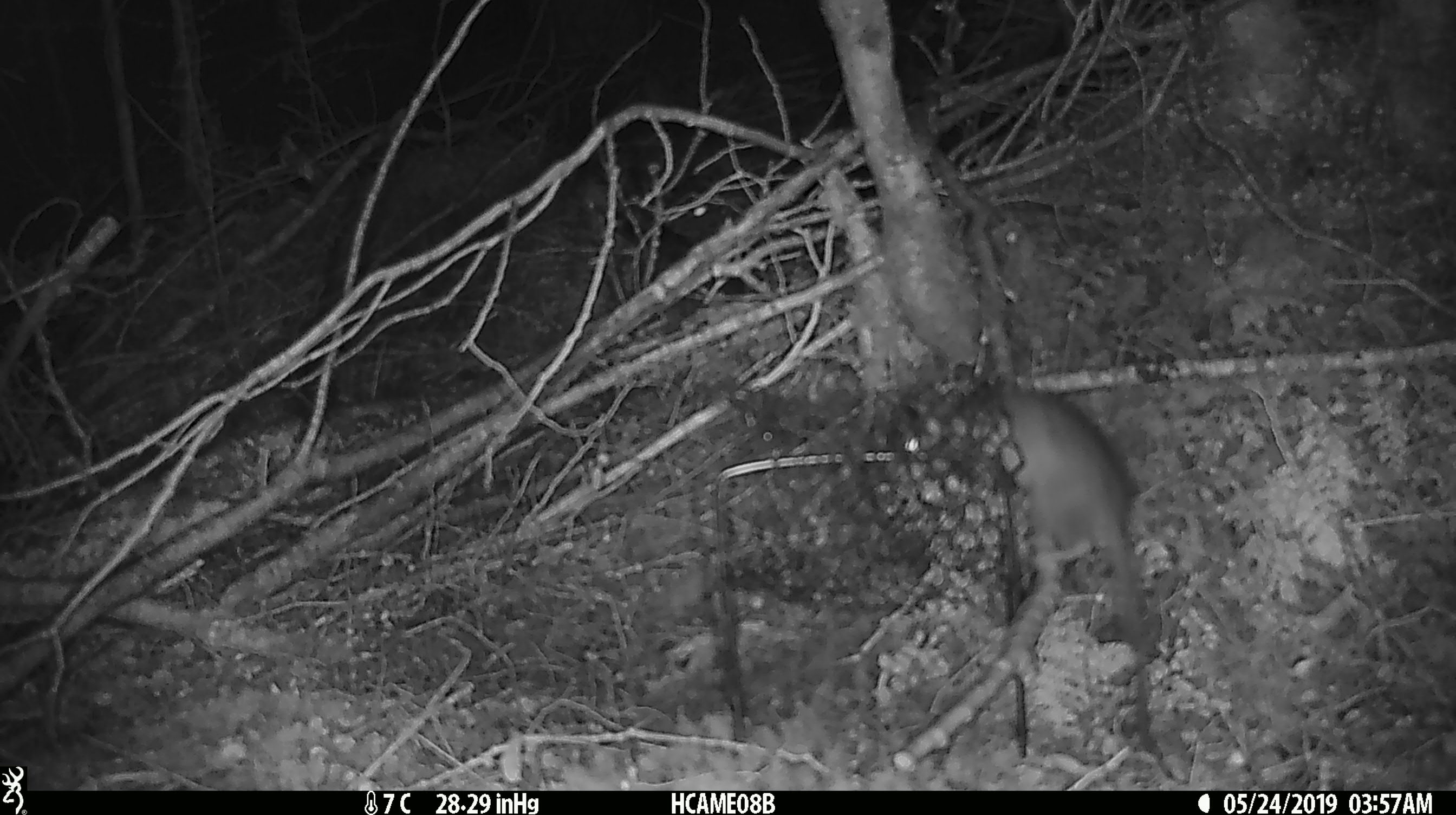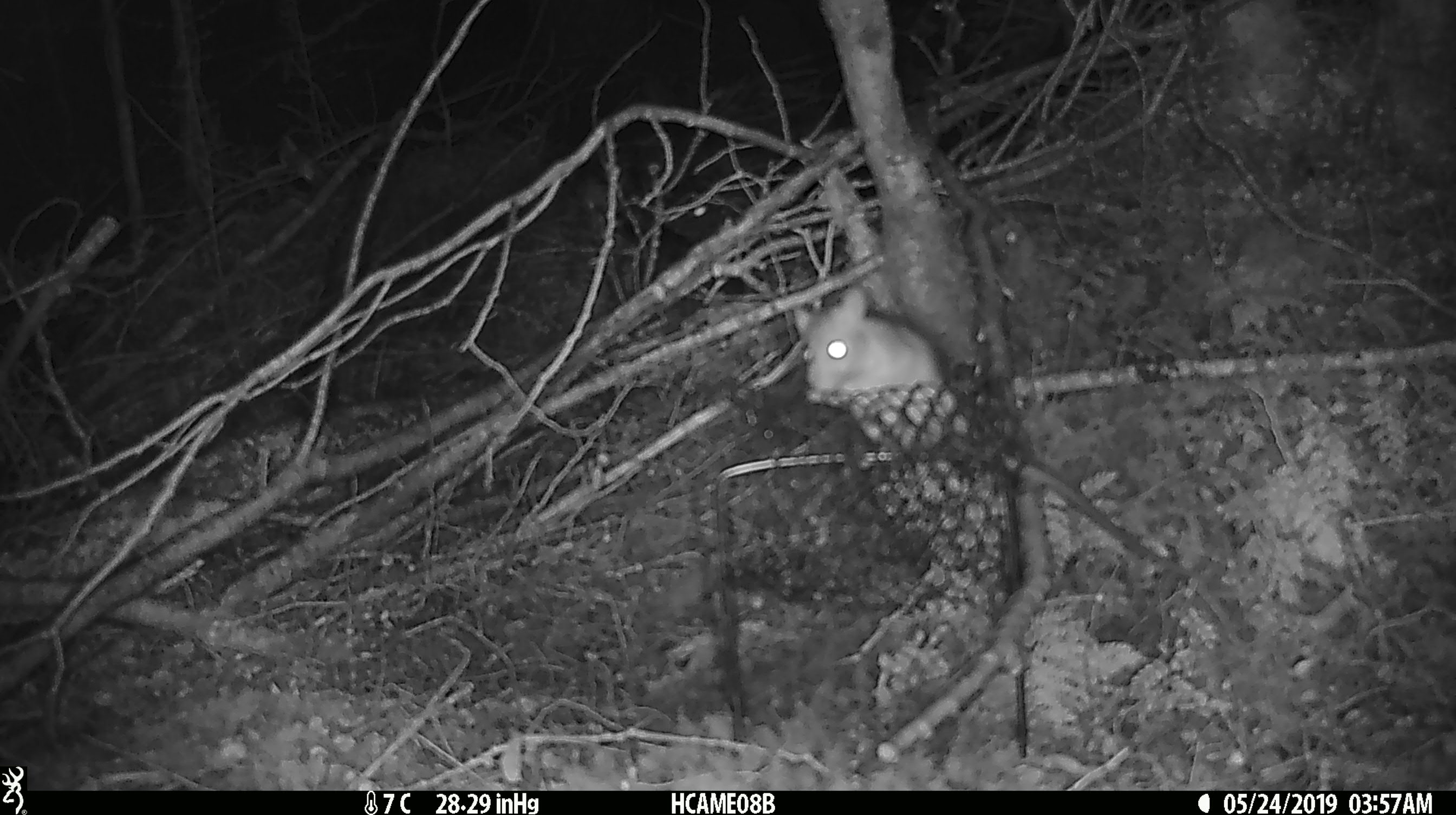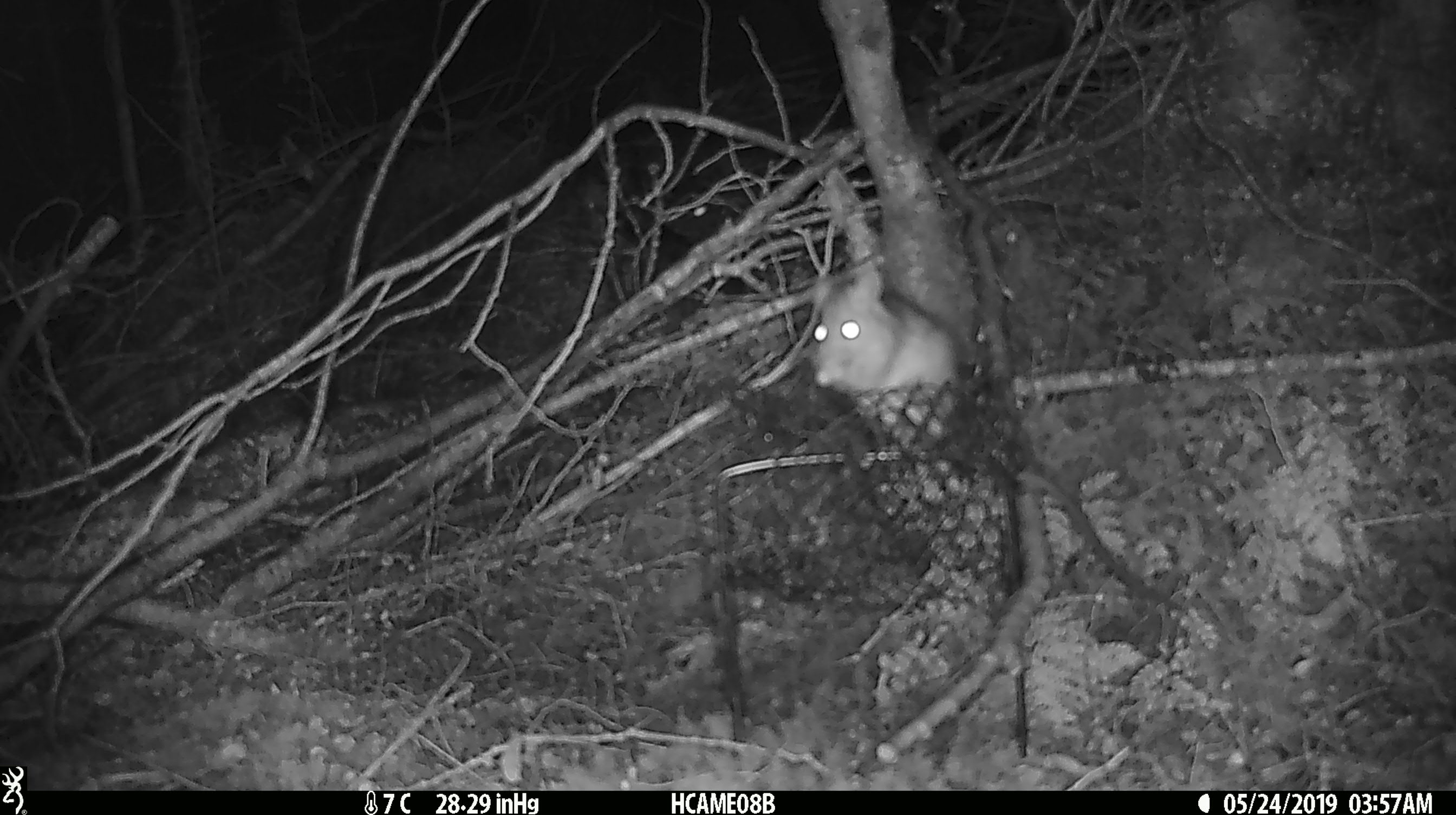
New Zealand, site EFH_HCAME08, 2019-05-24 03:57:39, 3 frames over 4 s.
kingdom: Animalia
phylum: Chordata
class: Mammalia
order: Rodentia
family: Muridae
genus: Rattus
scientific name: Rattus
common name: rat